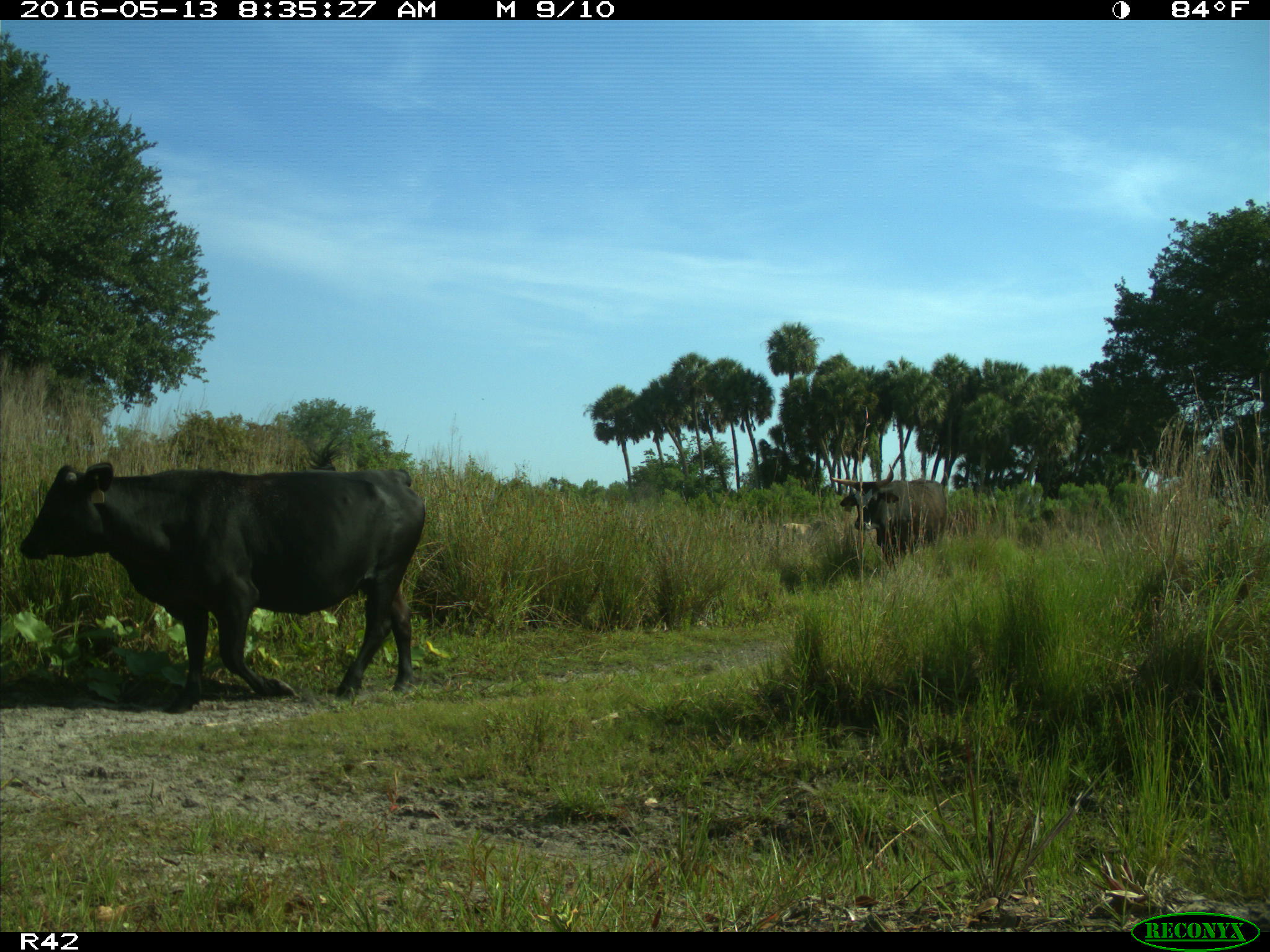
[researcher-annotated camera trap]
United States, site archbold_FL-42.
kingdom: Animalia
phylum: Chordata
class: Mammalia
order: Artiodactyla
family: Bovidae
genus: Bos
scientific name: Bos taurus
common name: domestic cow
Bos taurus (domestic cow).